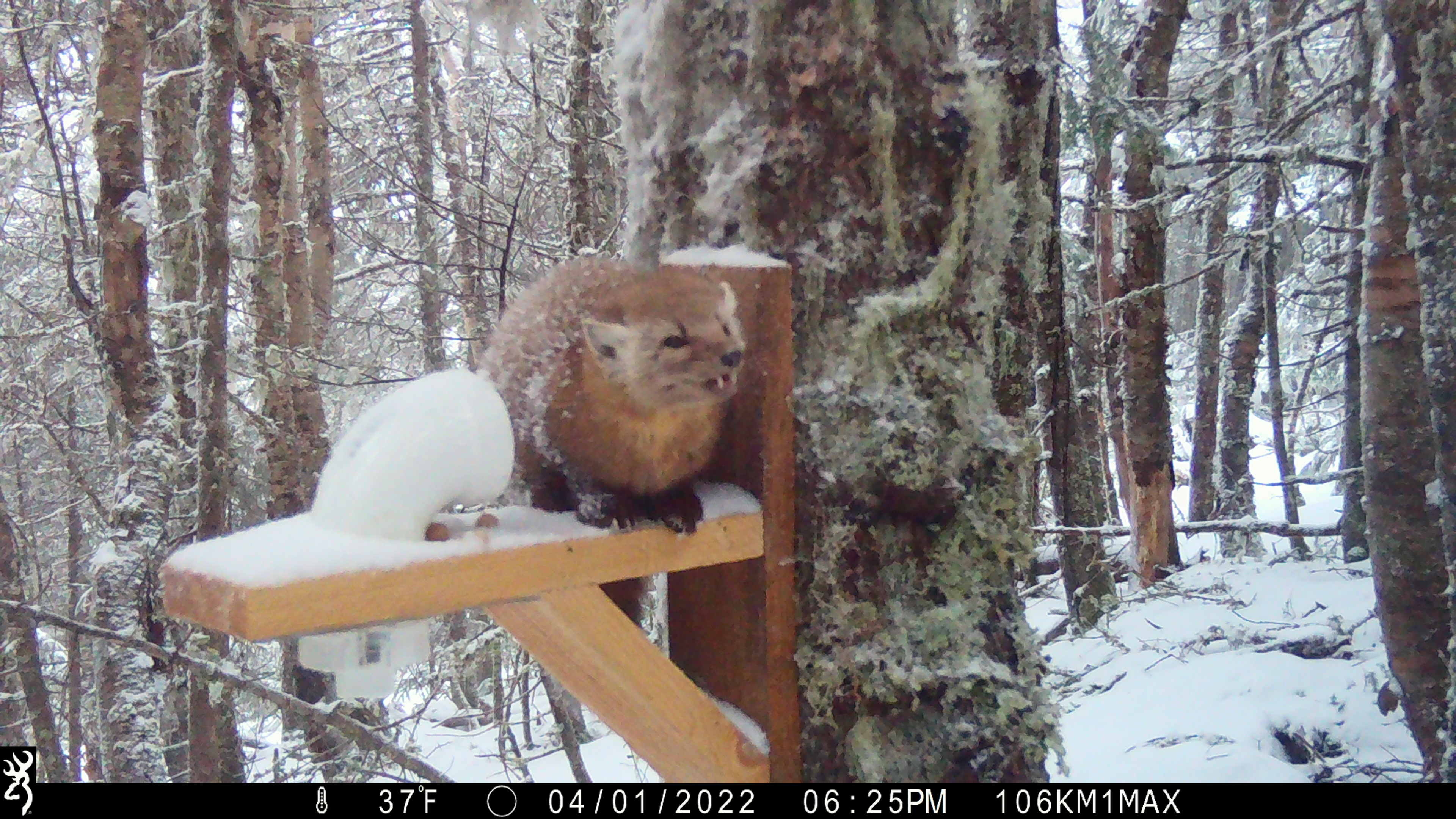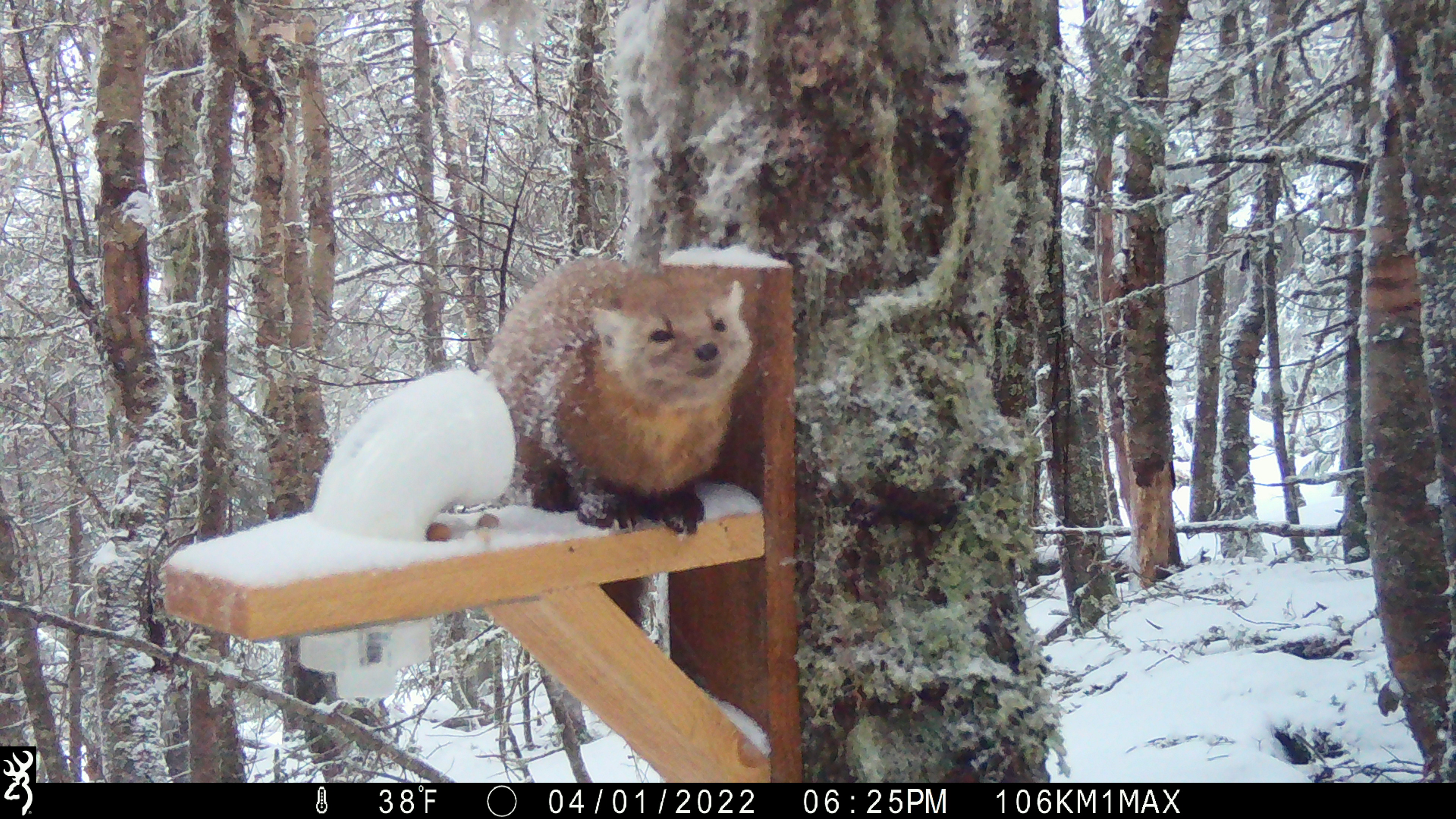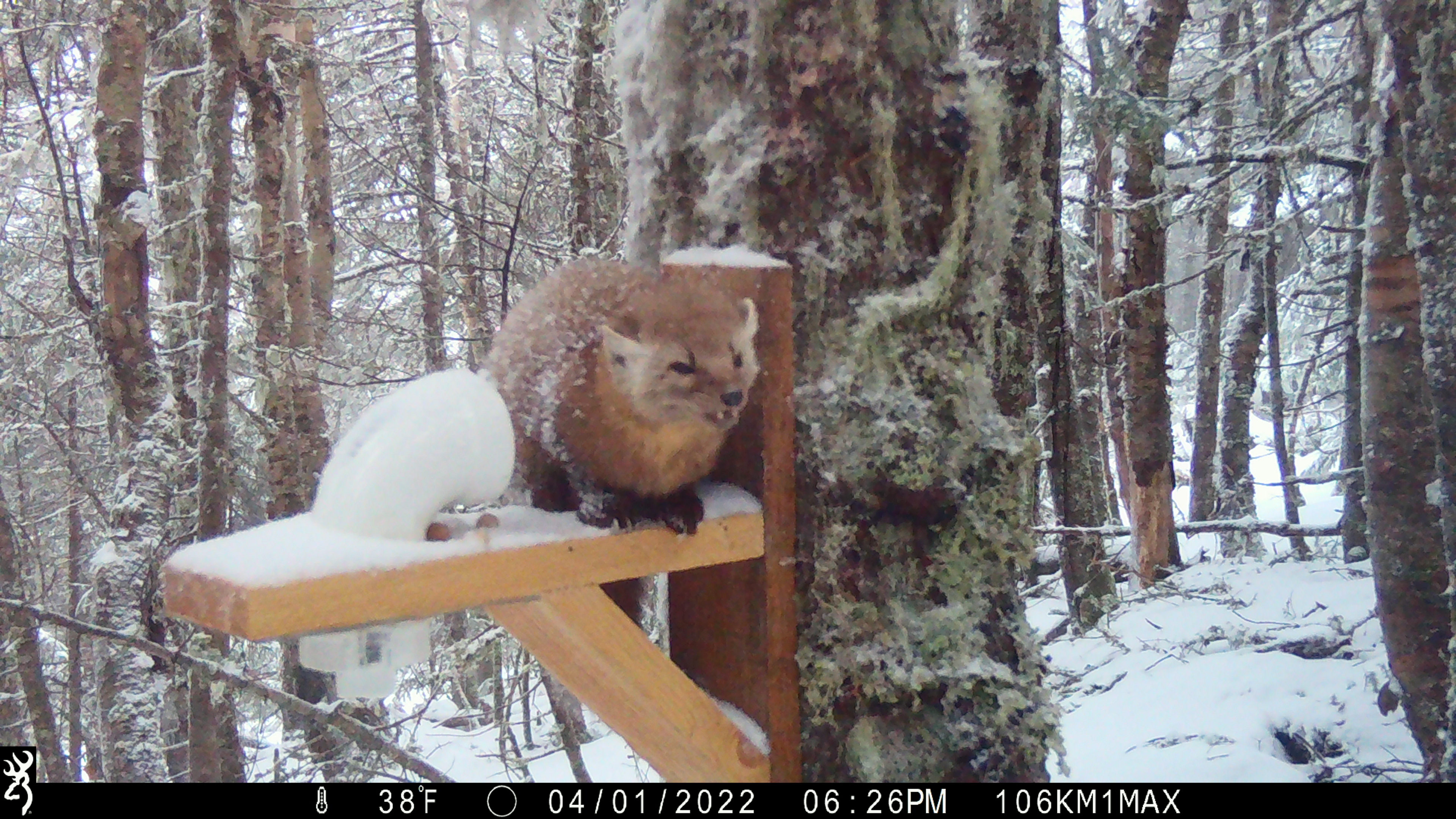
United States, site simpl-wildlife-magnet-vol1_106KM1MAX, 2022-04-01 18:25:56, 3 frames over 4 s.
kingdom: Animalia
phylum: Chordata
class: Mammalia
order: Carnivora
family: Mustelidae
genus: Martes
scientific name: Martes americana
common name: american marten